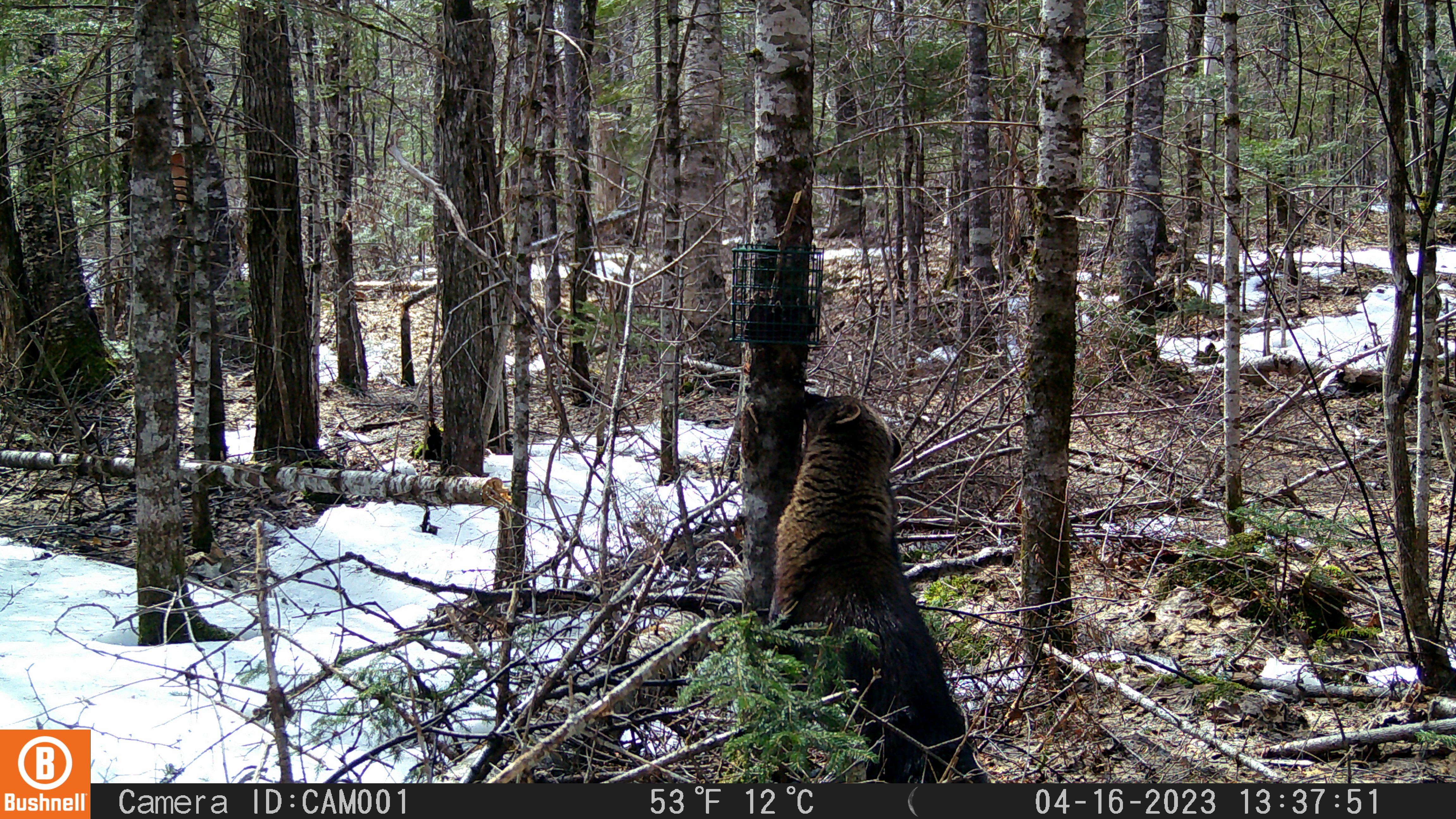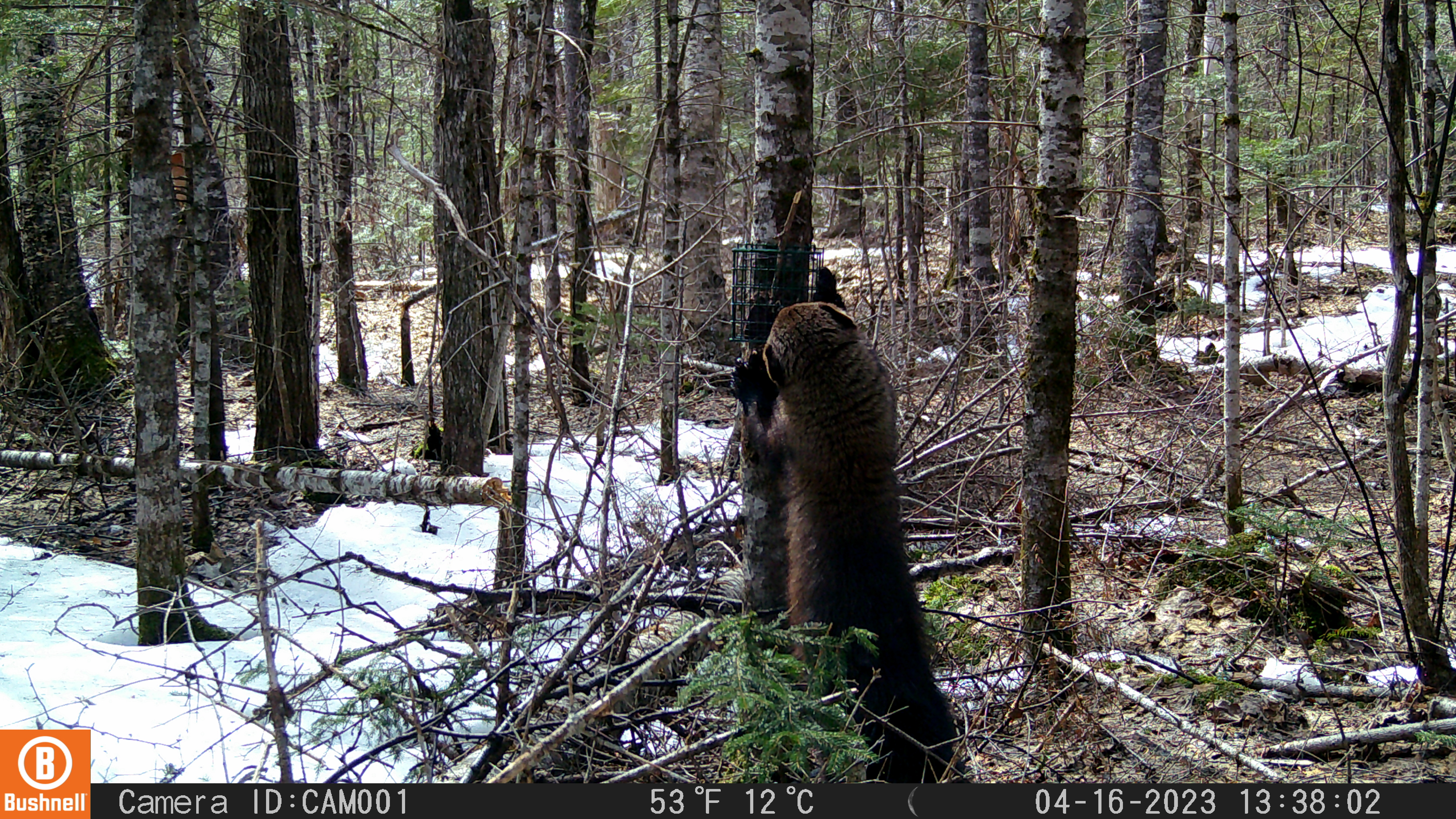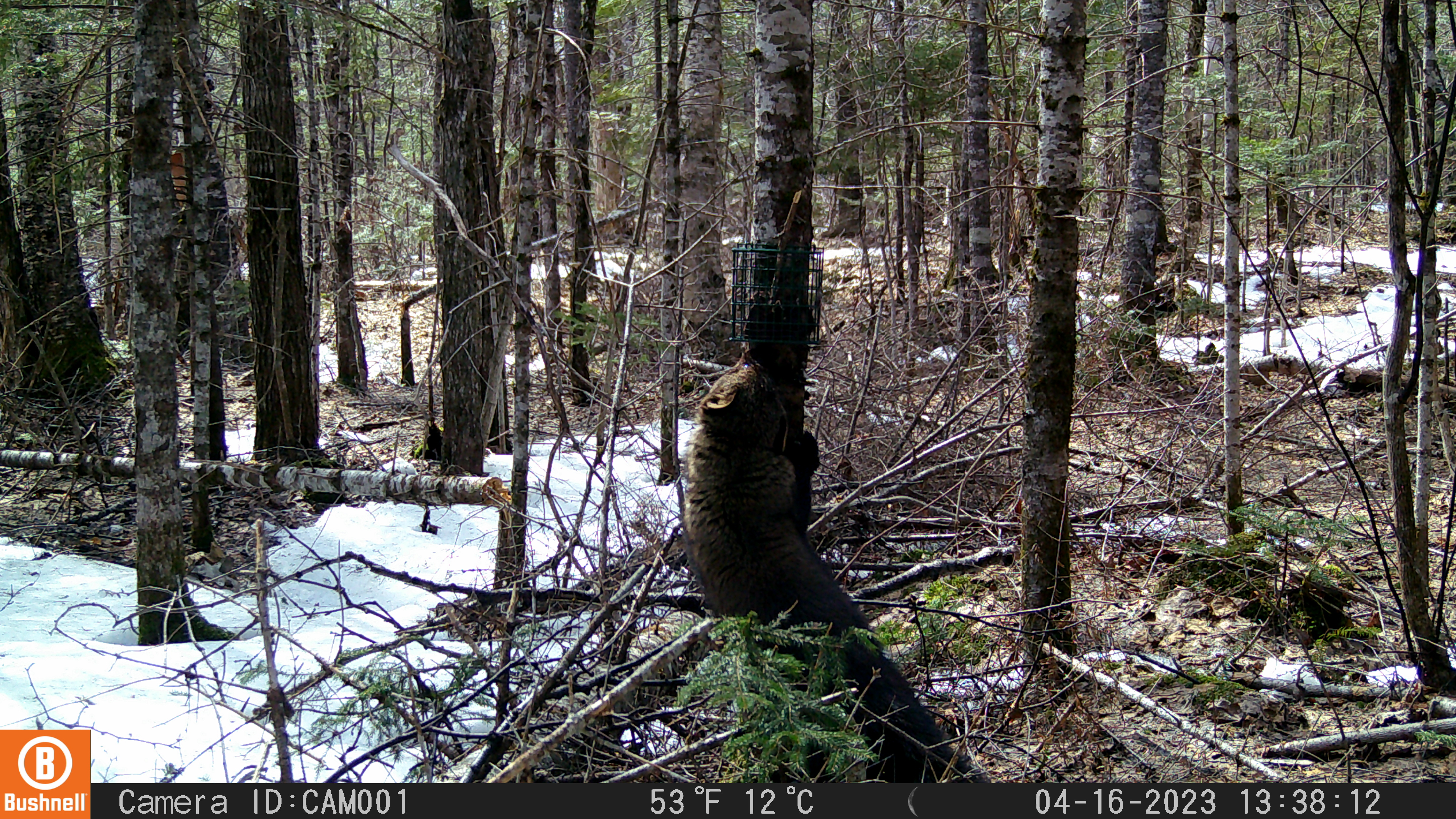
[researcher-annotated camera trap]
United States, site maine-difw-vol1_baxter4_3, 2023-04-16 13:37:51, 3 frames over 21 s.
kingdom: Animalia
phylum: Chordata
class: Mammalia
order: Carnivora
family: Mustelidae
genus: Pekania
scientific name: Pekania pennanti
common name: fisher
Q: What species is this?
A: Fisher (Pekania pennanti).